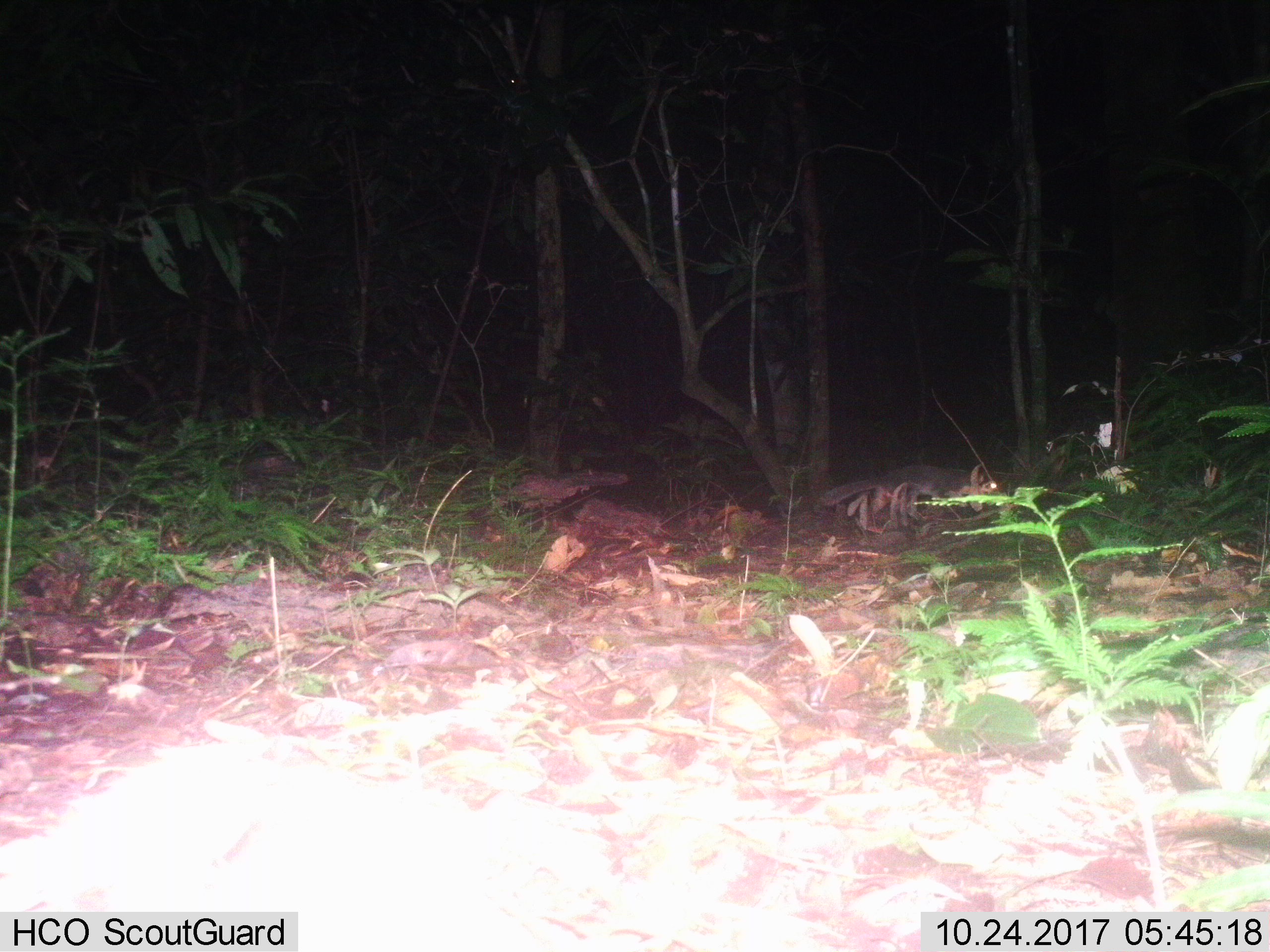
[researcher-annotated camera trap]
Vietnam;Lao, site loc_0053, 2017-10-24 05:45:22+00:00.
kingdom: Animalia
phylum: Chordata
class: Mammalia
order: Carnivora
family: Mustelidae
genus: Melogale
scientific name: Melogale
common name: ferret badger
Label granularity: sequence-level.